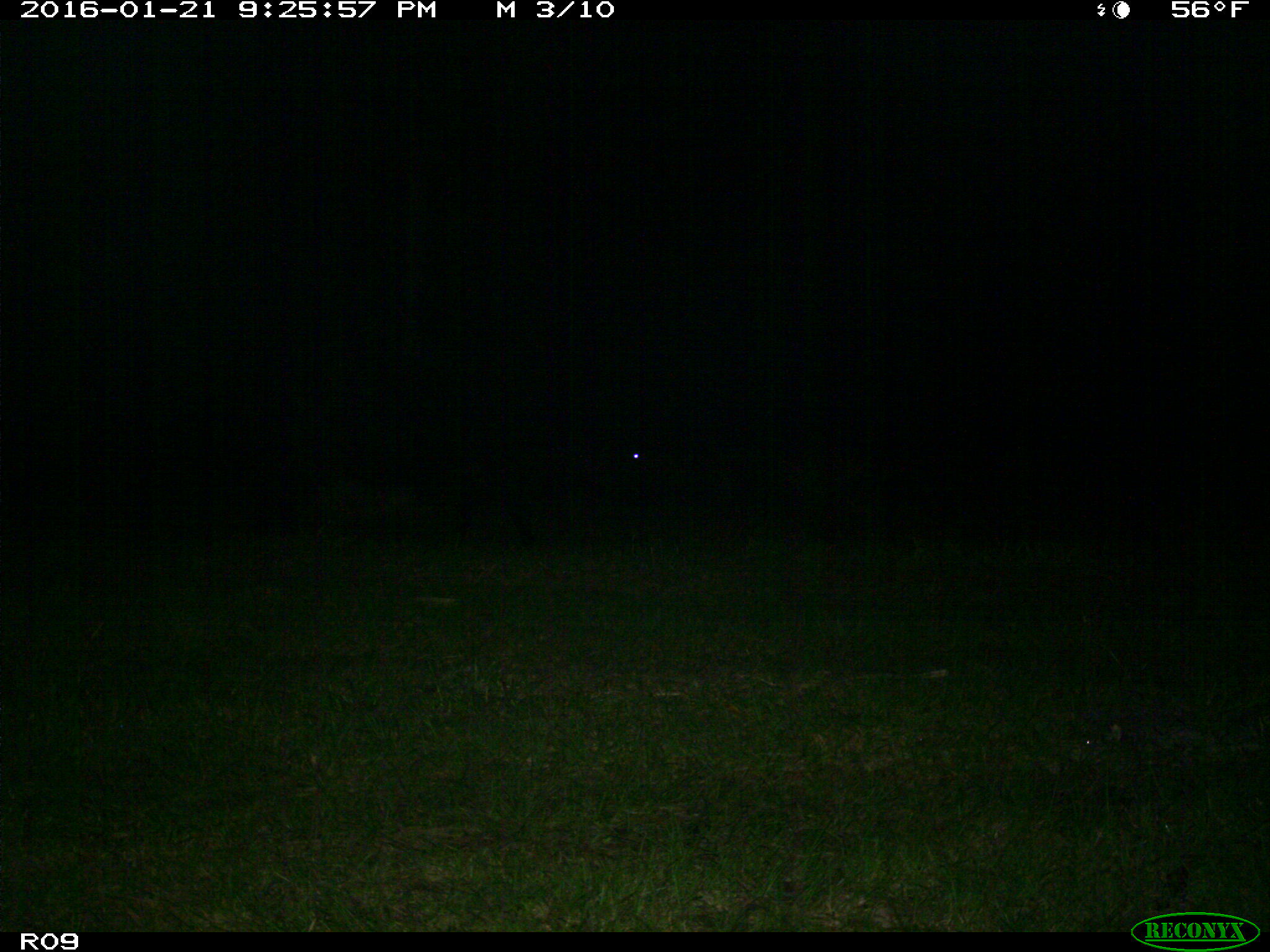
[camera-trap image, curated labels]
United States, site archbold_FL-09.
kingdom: Animalia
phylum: Chordata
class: Mammalia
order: Artiodactyla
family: Bovidae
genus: Bos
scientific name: Bos taurus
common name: domestic cow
Bos taurus (domestic cow).